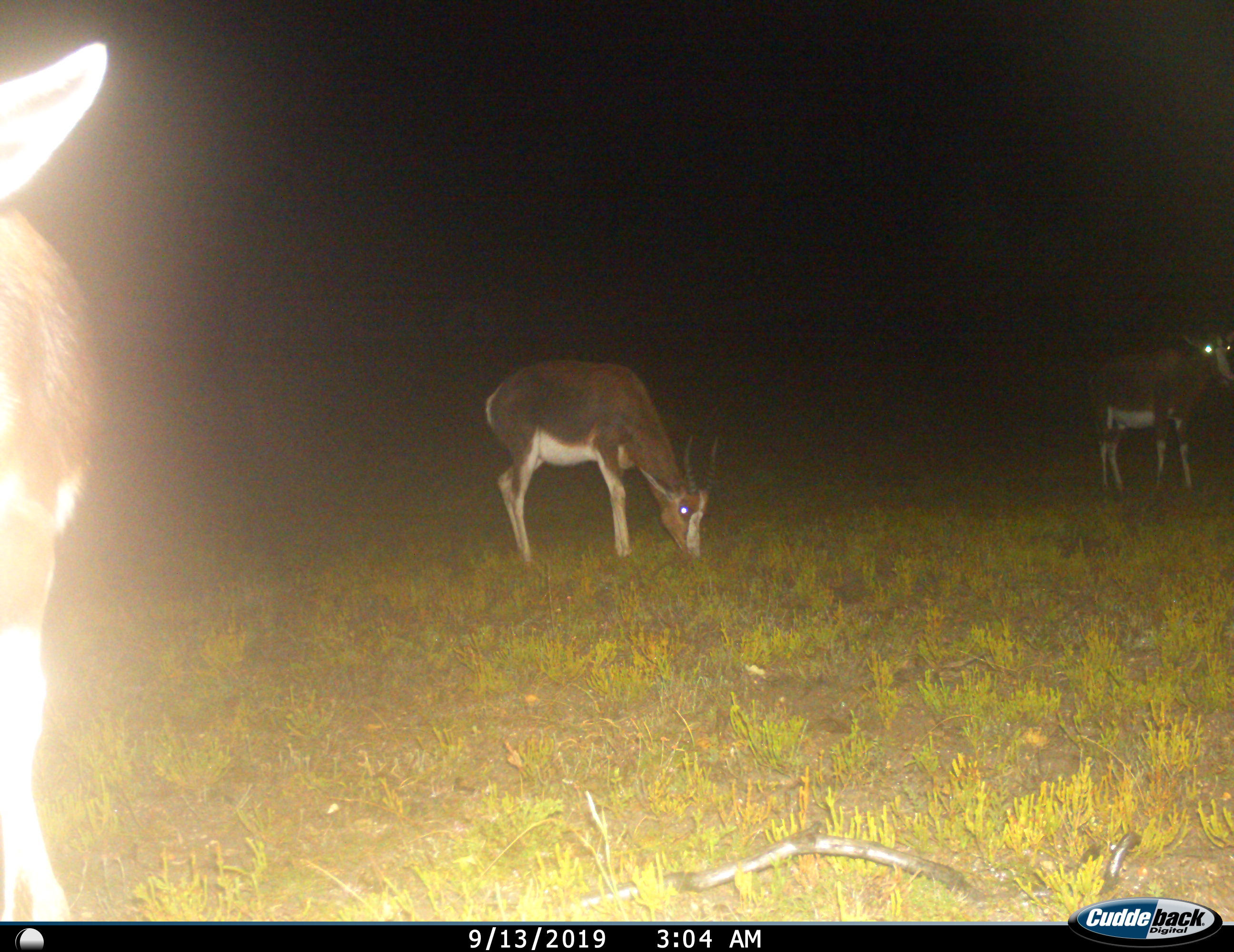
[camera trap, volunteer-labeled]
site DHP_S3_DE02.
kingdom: Animalia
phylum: Chordata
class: Mammalia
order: Artiodactyla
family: Bovidae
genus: Damaliscus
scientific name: Damaliscus pygargus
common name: bontebok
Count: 3.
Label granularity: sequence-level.